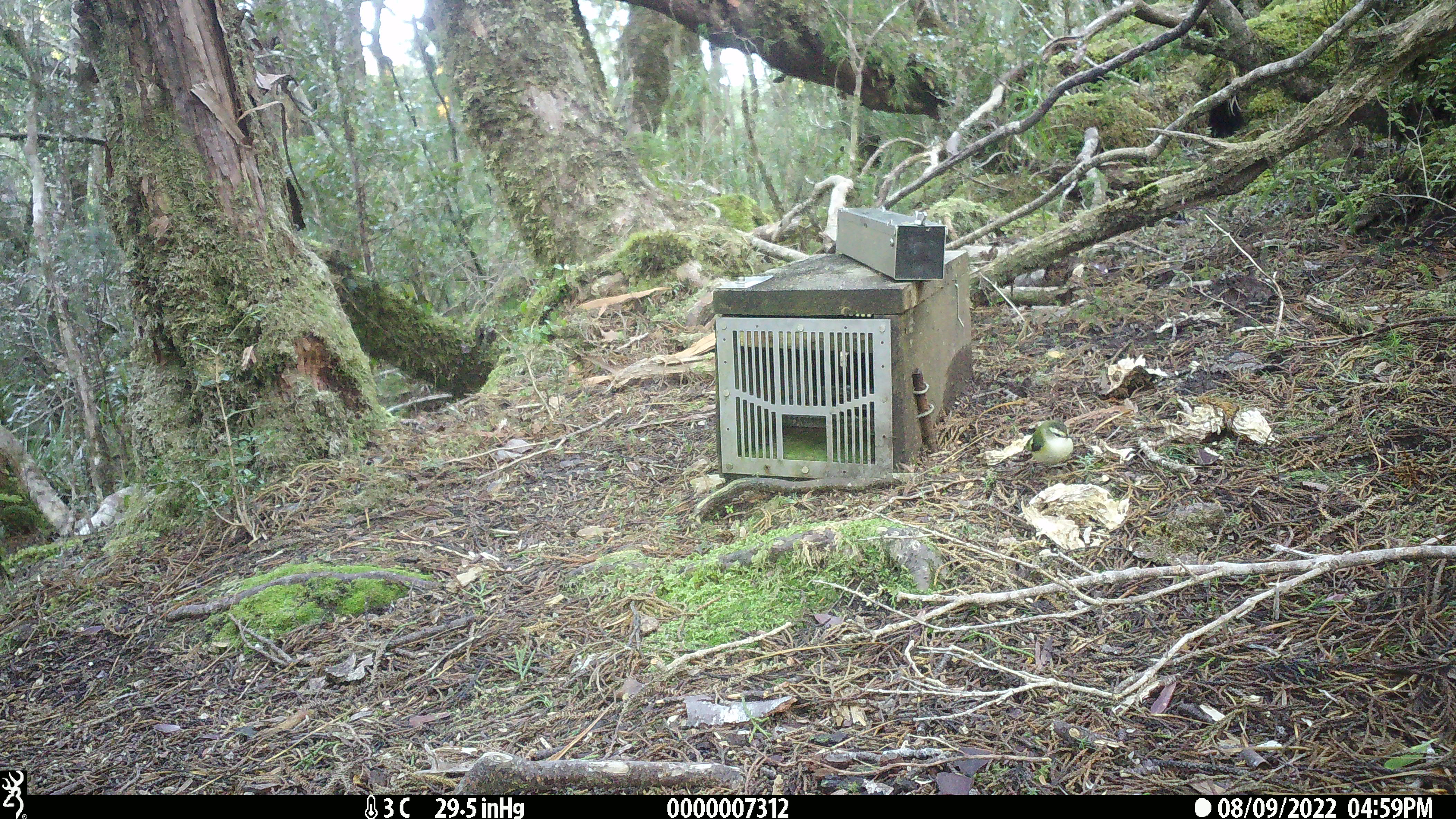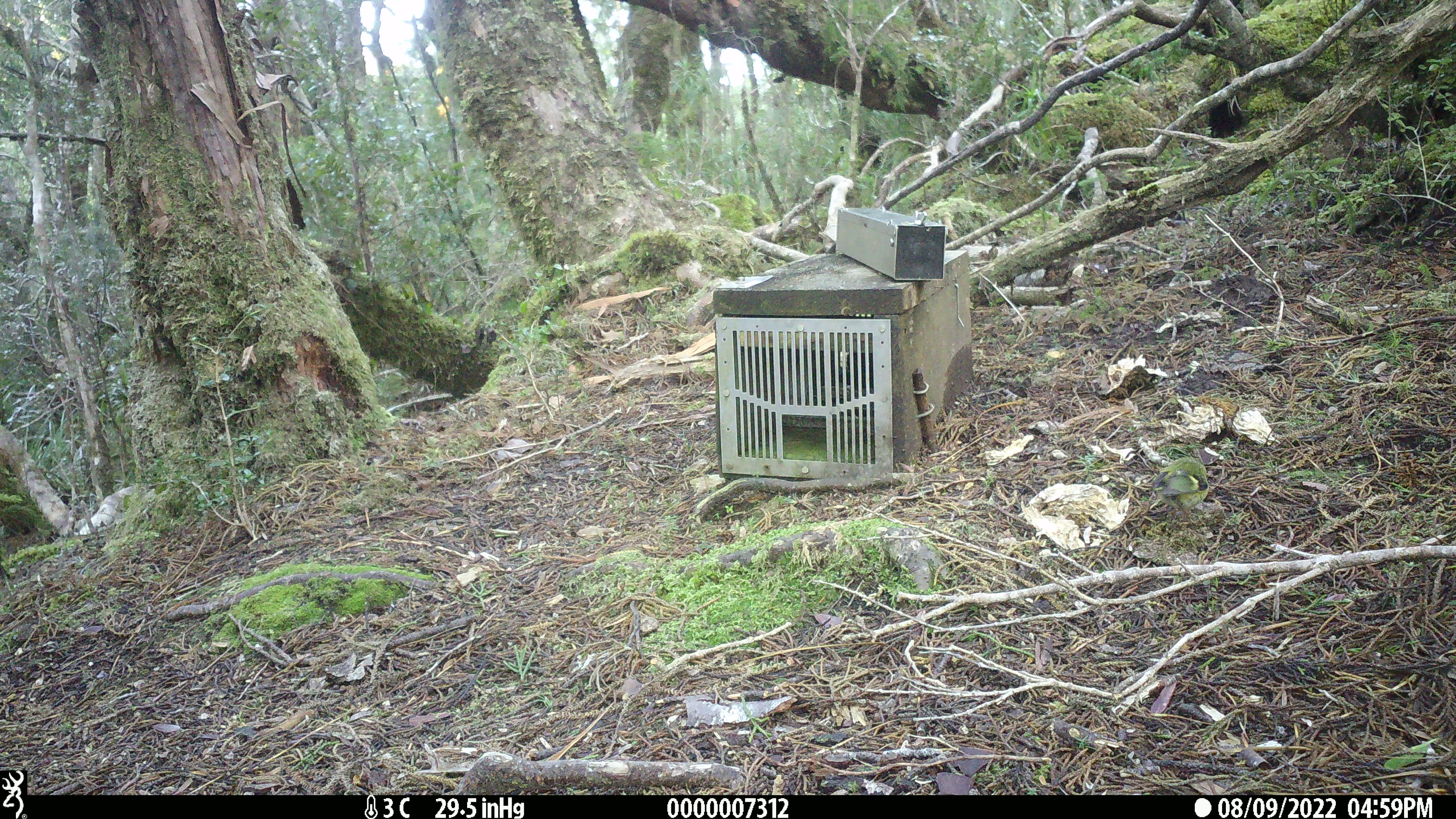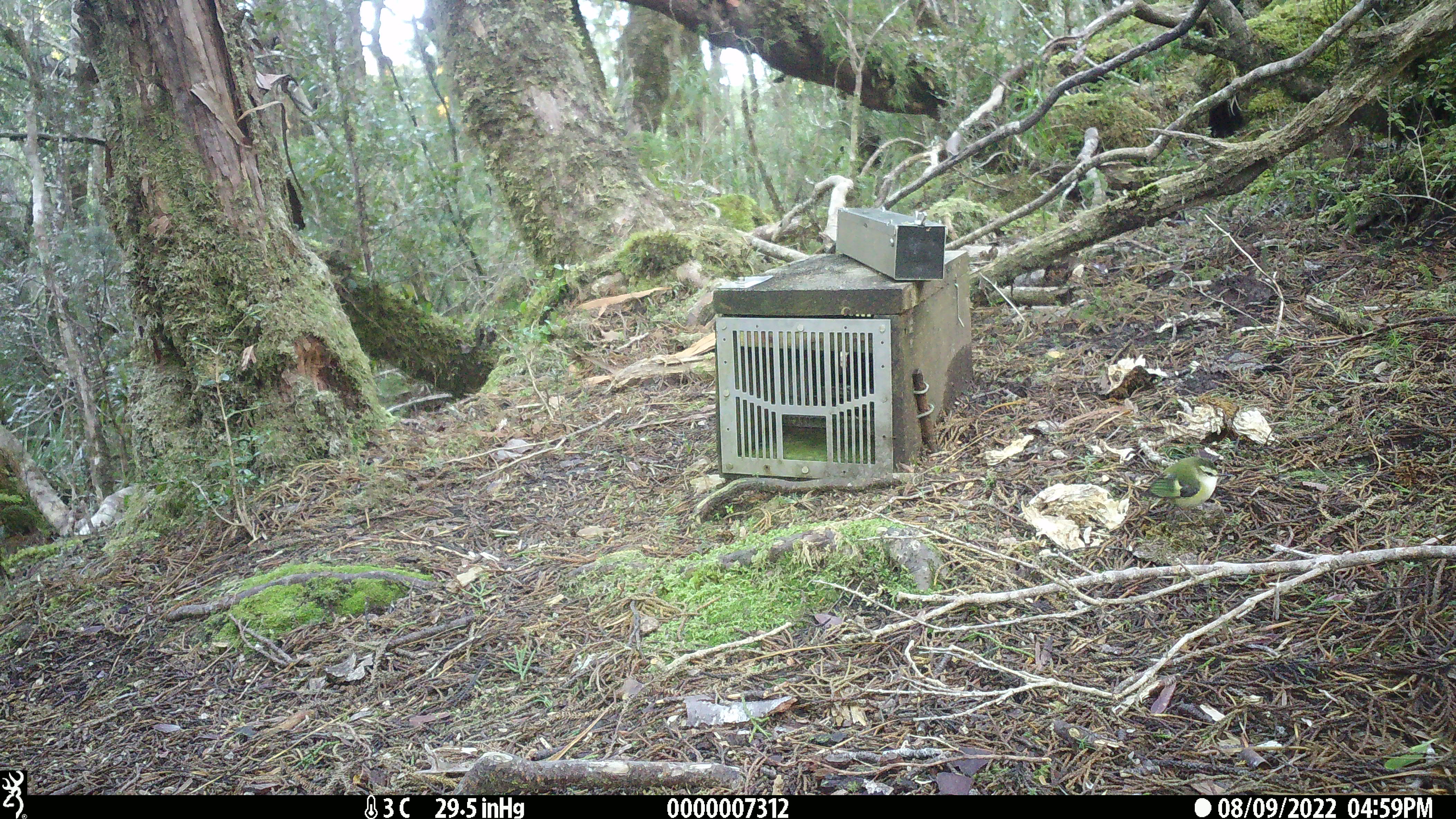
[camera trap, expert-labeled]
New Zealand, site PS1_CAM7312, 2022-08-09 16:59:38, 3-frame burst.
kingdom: Animalia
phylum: Chordata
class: Aves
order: Passeriformes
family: Acanthisittidae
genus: Acanthisitta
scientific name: Acanthisitta chloris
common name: rifleman